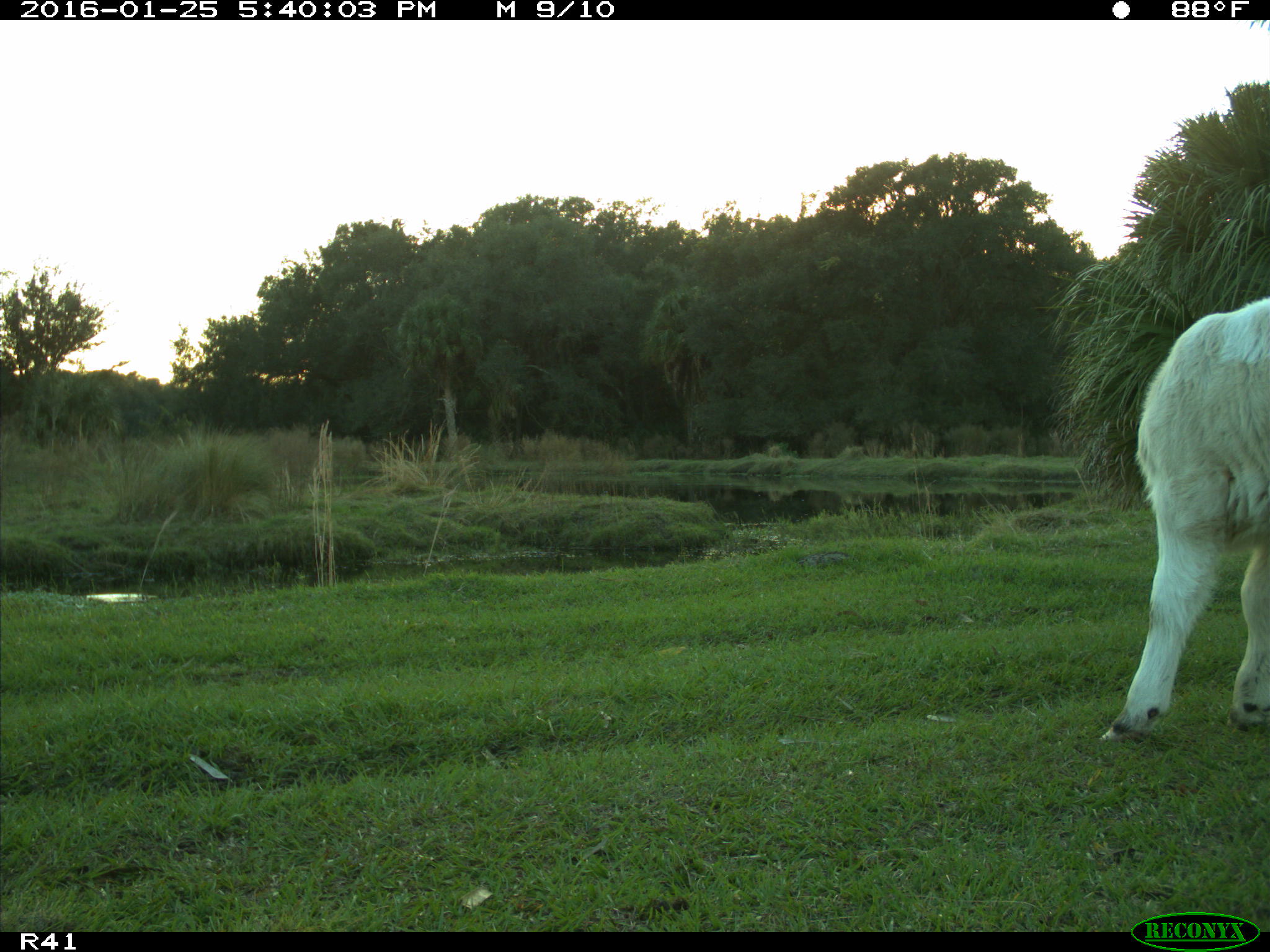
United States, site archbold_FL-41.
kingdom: Animalia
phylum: Chordata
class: Mammalia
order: Artiodactyla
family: Bovidae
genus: Bos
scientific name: Bos taurus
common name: domestic cow